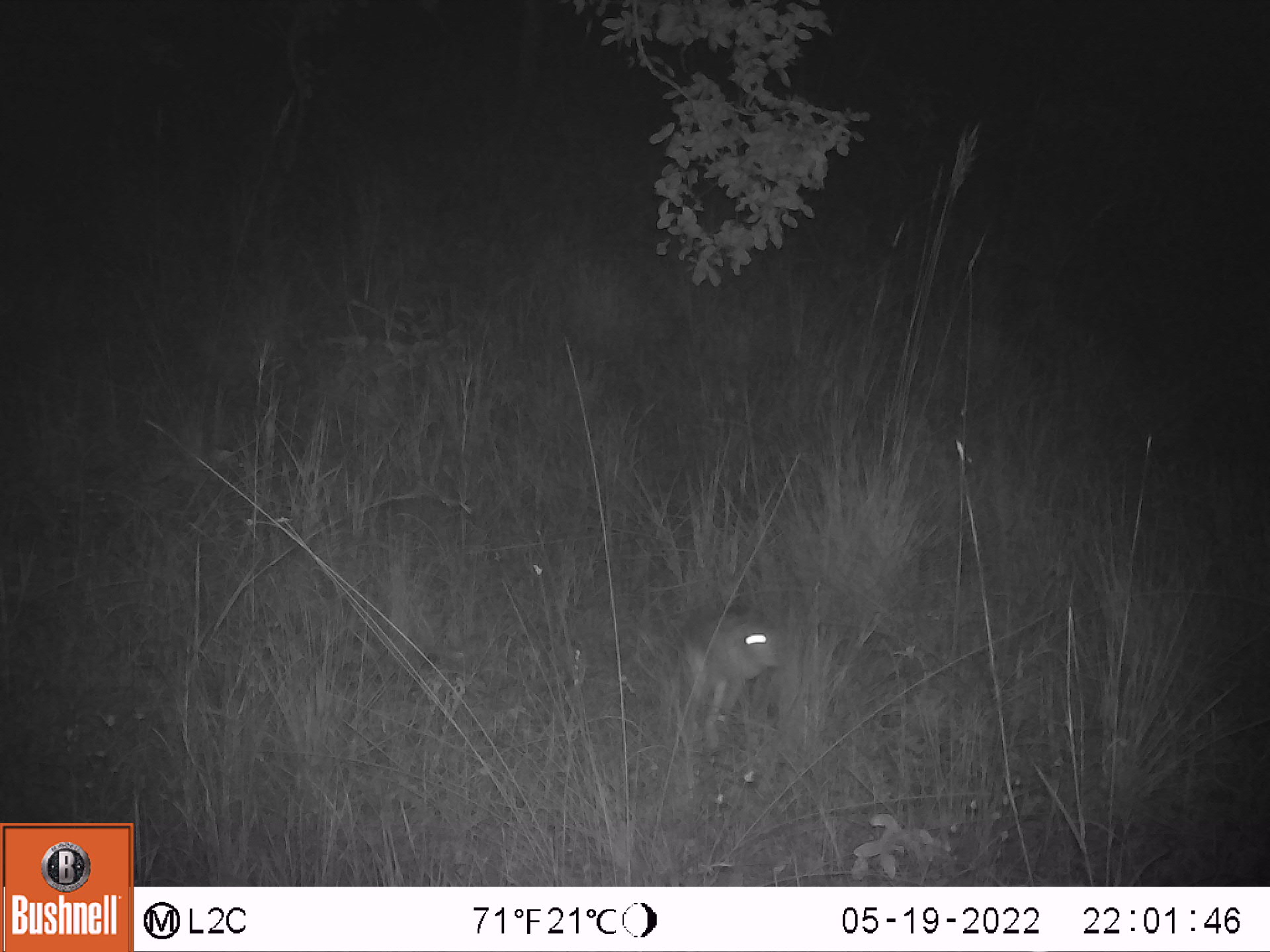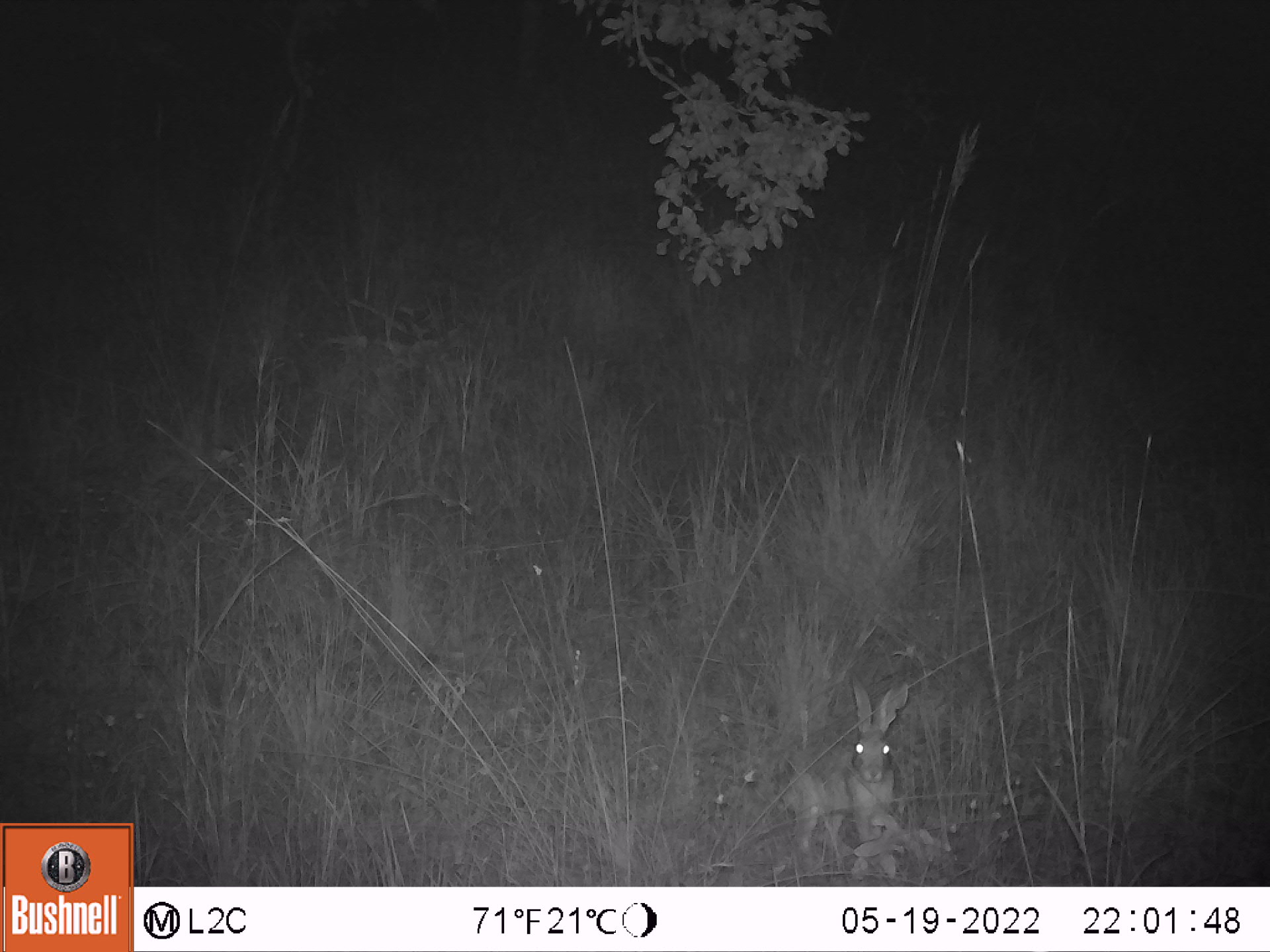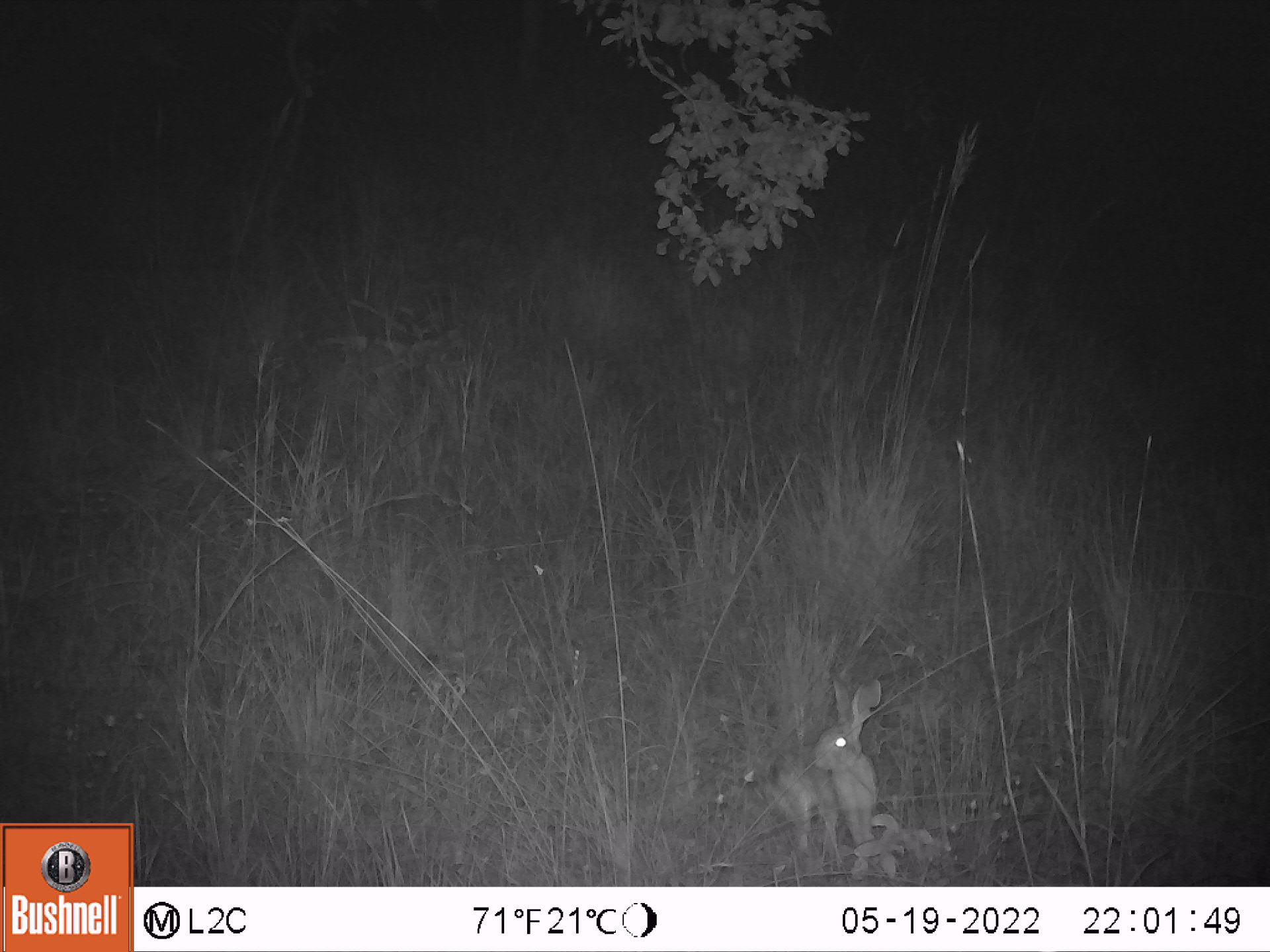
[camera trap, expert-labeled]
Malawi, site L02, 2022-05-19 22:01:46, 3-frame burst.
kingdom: Animalia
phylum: Chordata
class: Mammalia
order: Lagomorpha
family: Leporidae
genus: Lepus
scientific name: Lepus saxatilis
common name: scrub hare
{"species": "scrub hare (Lepus saxatilis)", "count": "1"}